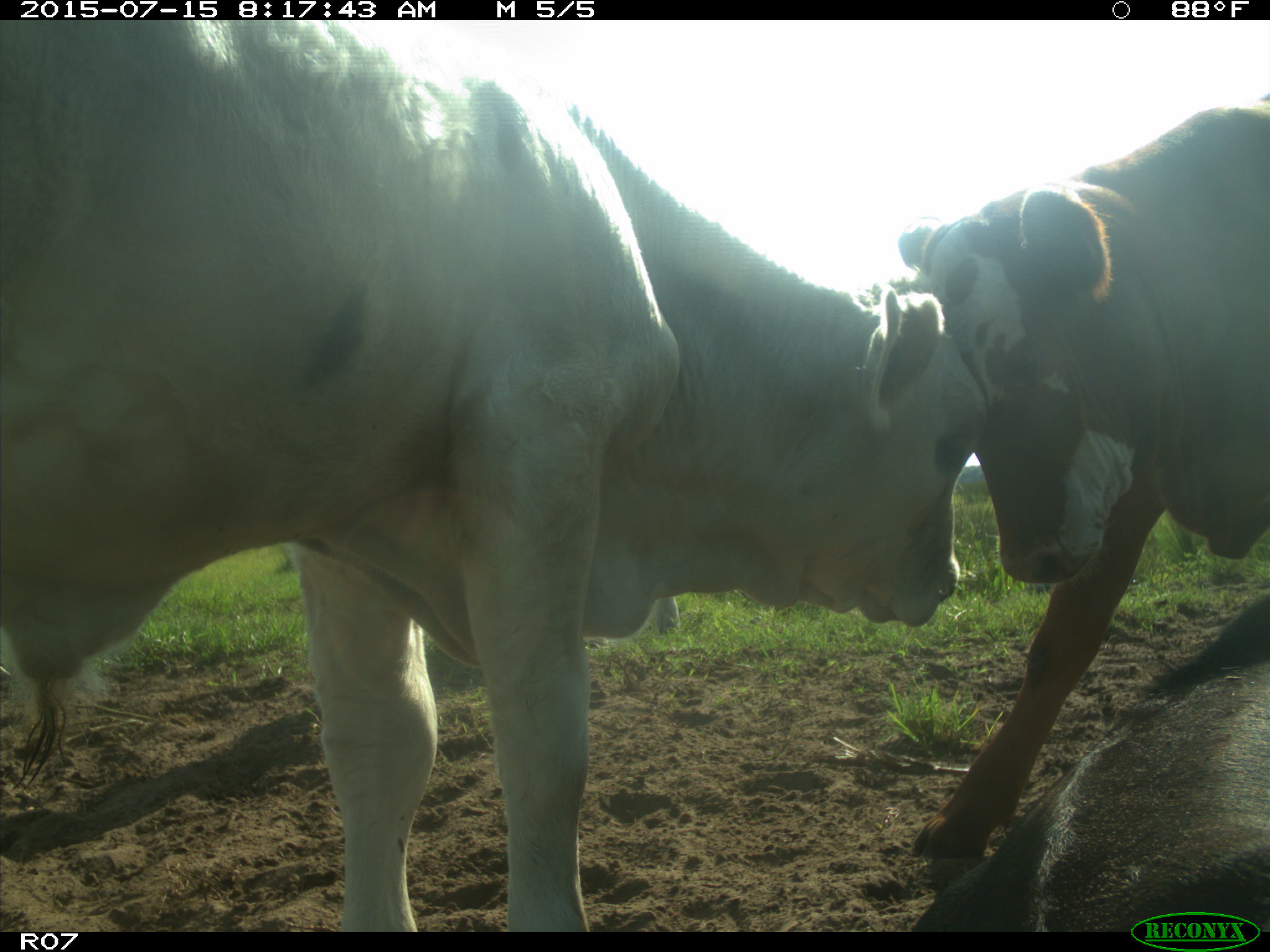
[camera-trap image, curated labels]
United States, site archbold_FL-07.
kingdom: Animalia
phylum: Chordata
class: Mammalia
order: Artiodactyla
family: Bovidae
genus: Bos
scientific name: Bos taurus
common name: domestic cow